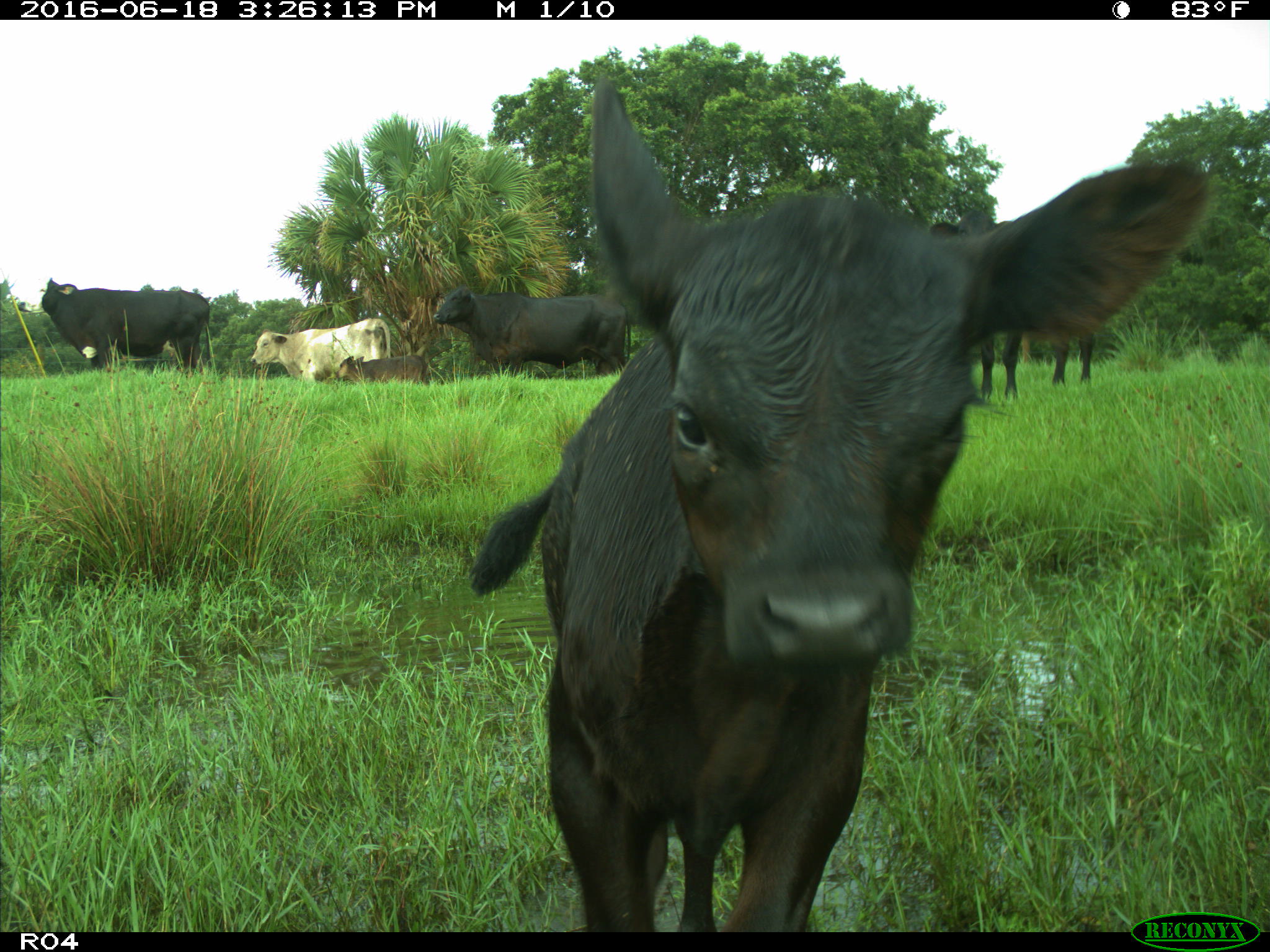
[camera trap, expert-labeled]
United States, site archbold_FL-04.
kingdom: Animalia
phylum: Chordata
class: Mammalia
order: Artiodactyla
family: Bovidae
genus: Bos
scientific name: Bos taurus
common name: domestic cow